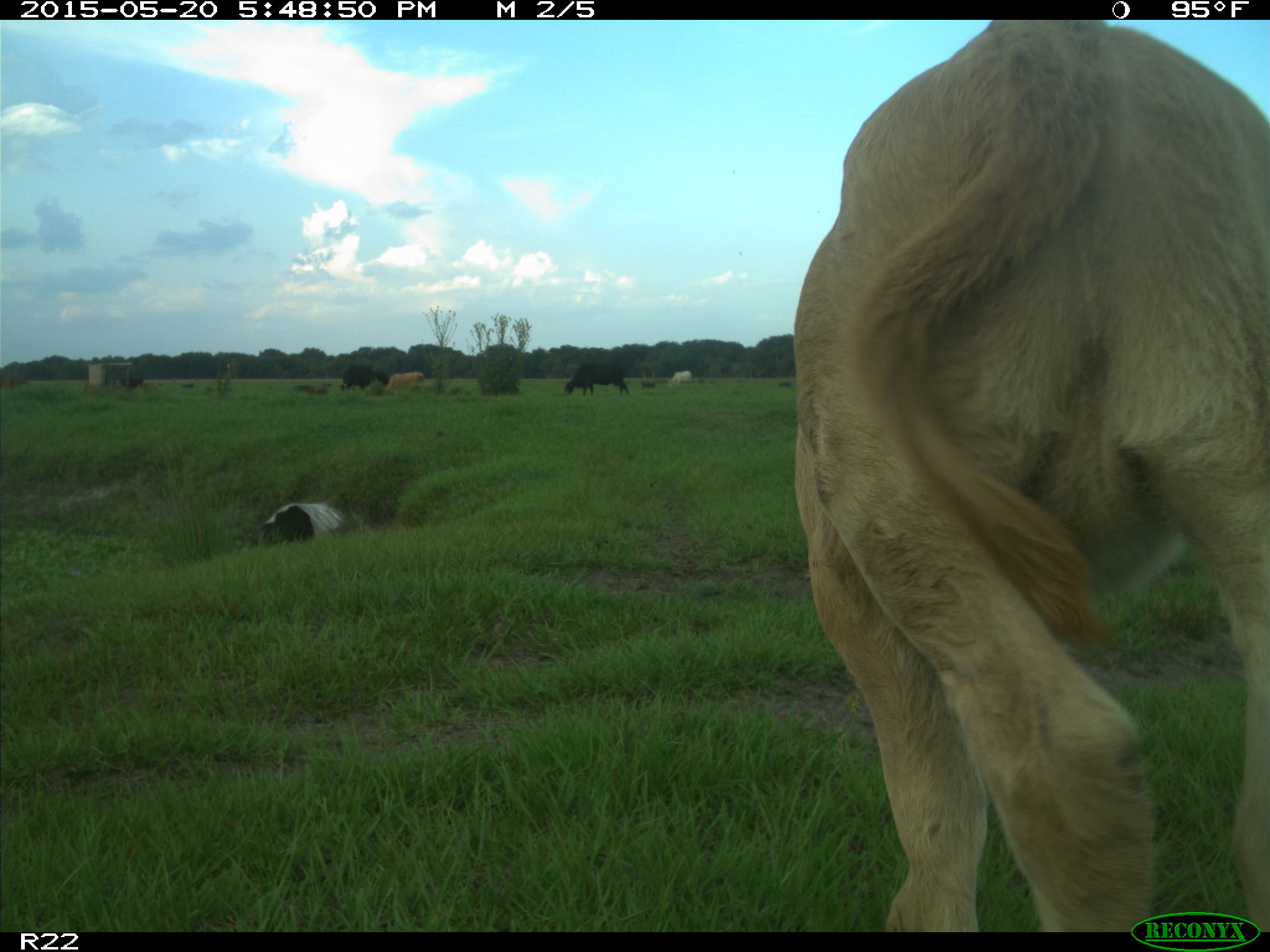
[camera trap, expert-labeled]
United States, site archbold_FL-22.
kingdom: Animalia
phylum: Chordata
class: Mammalia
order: Artiodactyla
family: Bovidae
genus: Bos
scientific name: Bos taurus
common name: domestic cow